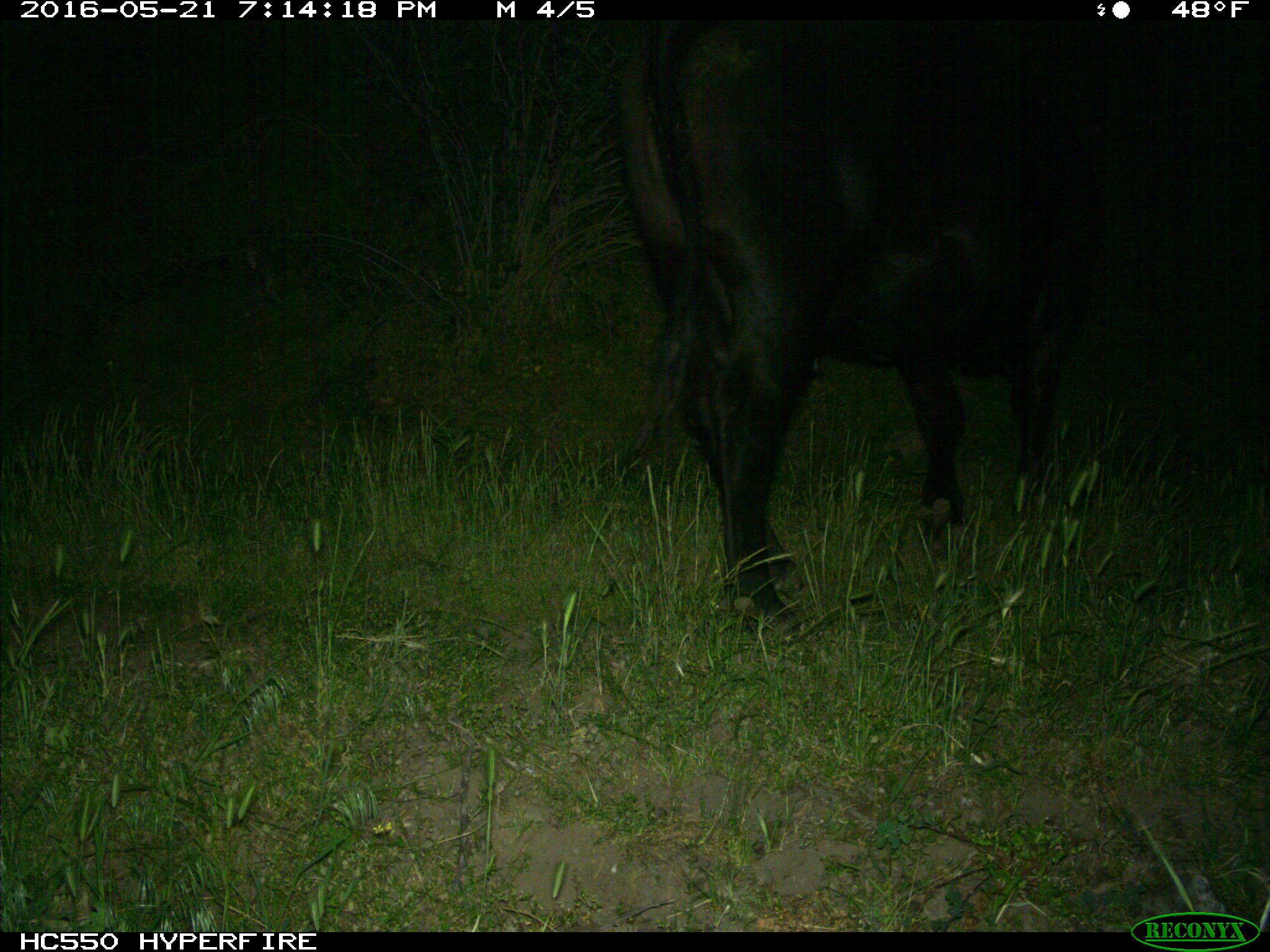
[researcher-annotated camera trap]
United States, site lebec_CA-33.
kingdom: Animalia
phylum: Chordata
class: Mammalia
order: Artiodactyla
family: Bovidae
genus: Bos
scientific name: Bos taurus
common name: domestic cow